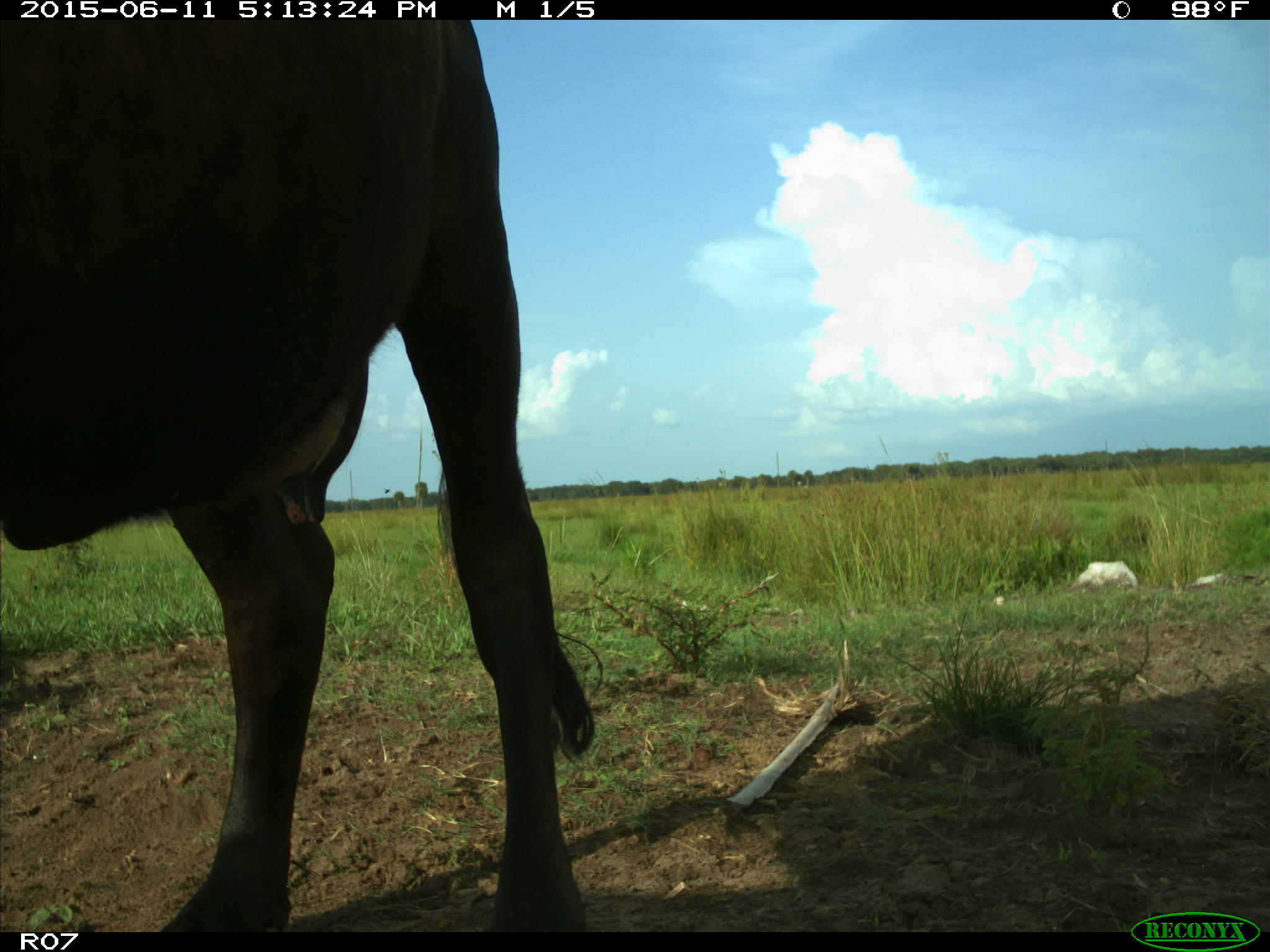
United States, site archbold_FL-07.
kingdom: Animalia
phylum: Chordata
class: Mammalia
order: Artiodactyla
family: Bovidae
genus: Bos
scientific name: Bos taurus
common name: domestic cow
Bos taurus (domestic cow).